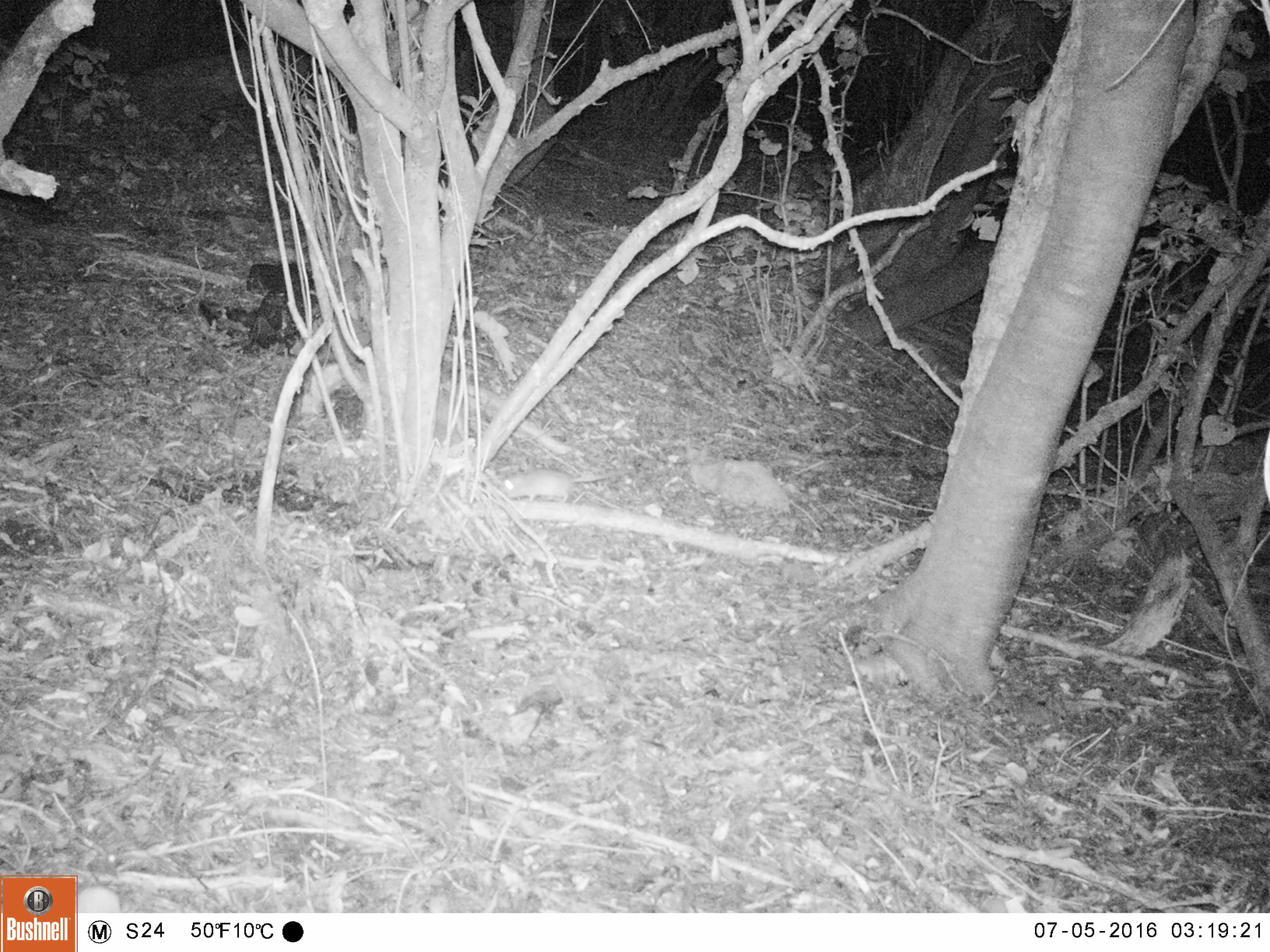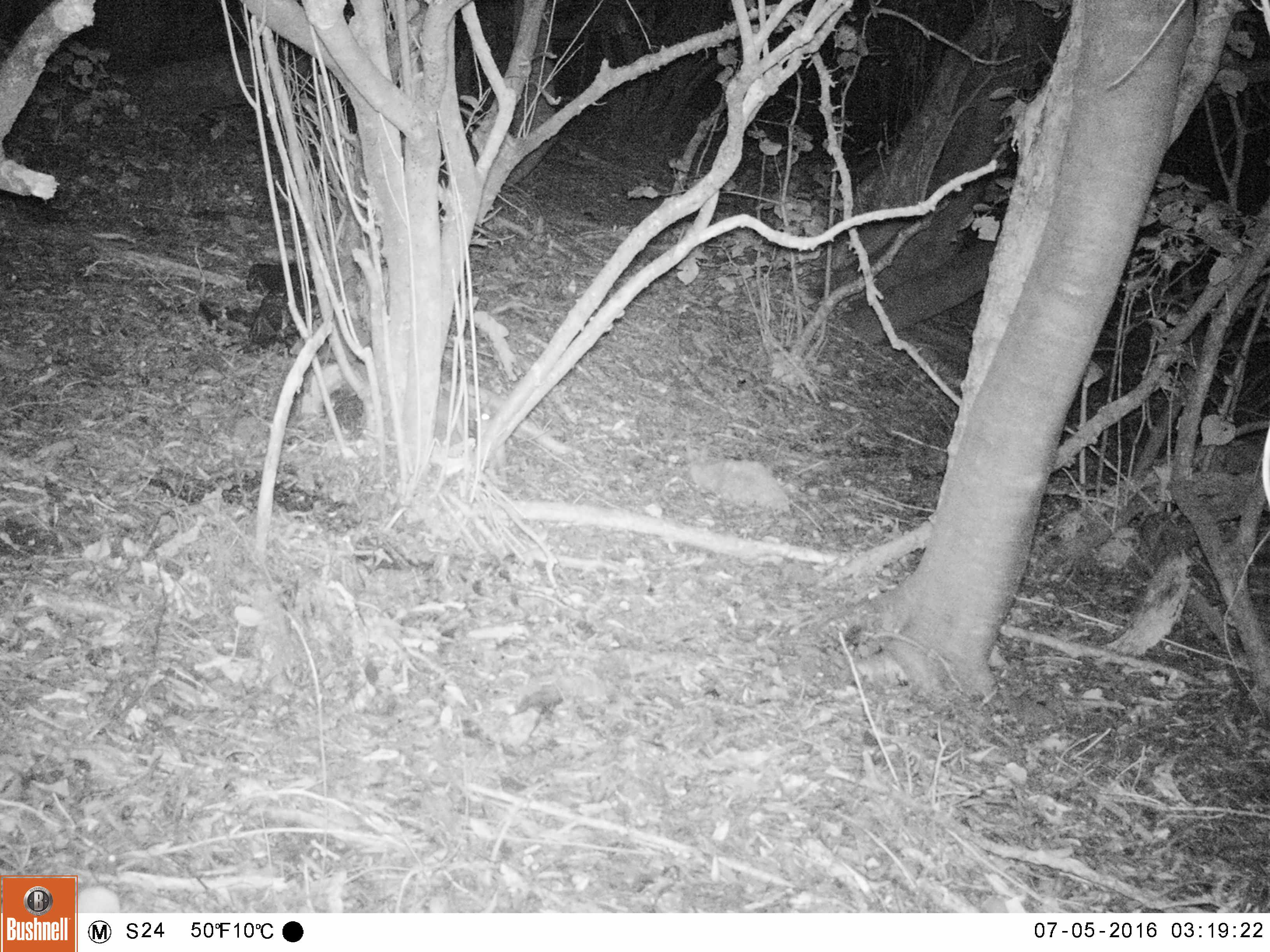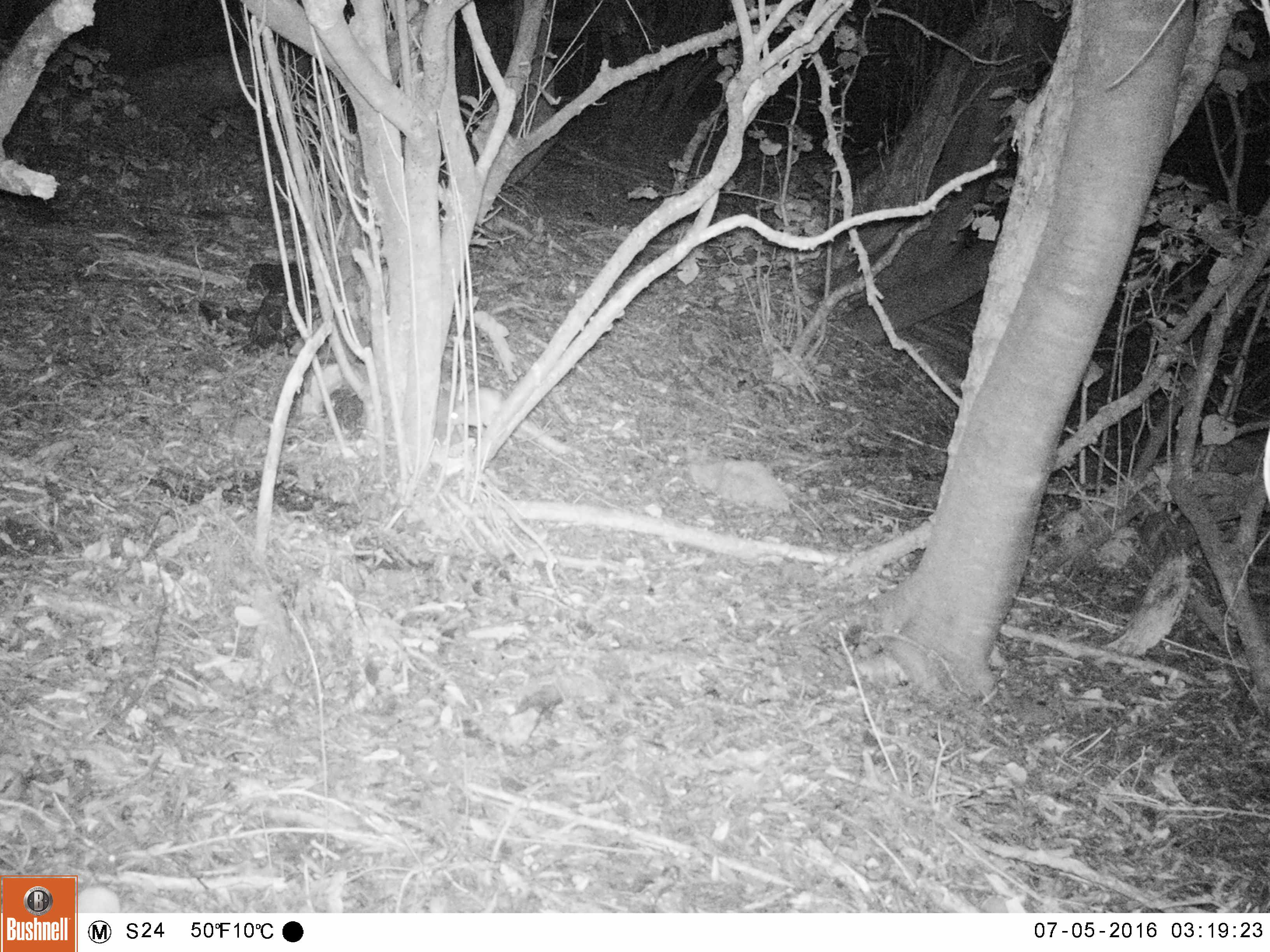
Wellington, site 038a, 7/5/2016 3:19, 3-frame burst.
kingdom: Animalia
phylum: Chordata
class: Mammalia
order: Rodentia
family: Muridae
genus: Rattus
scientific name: Rattus rattus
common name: ship rat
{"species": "ship rat (Rattus rattus)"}